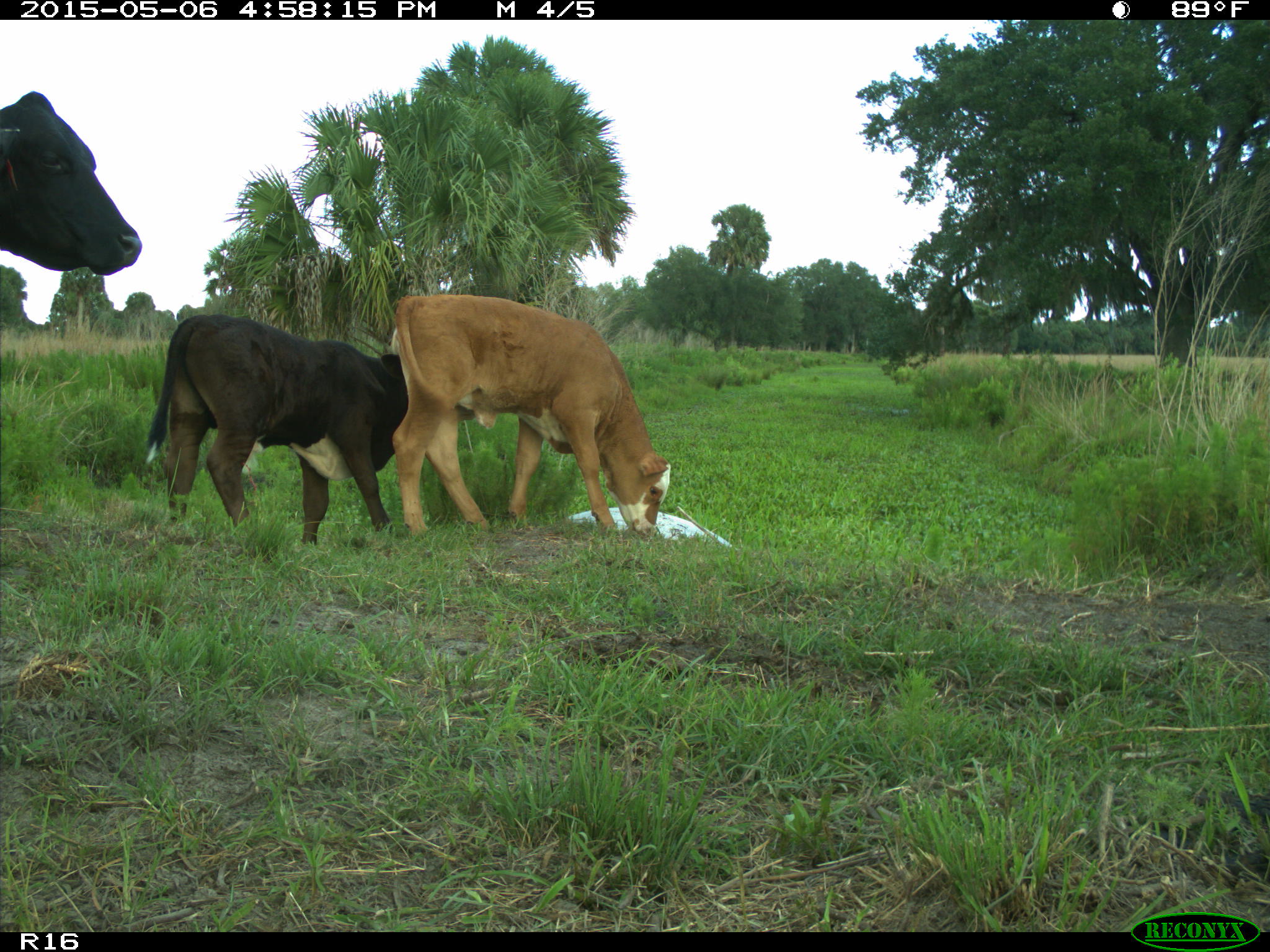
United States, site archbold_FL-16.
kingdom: Animalia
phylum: Chordata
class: Mammalia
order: Artiodactyla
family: Bovidae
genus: Bos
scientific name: Bos taurus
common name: domestic cow